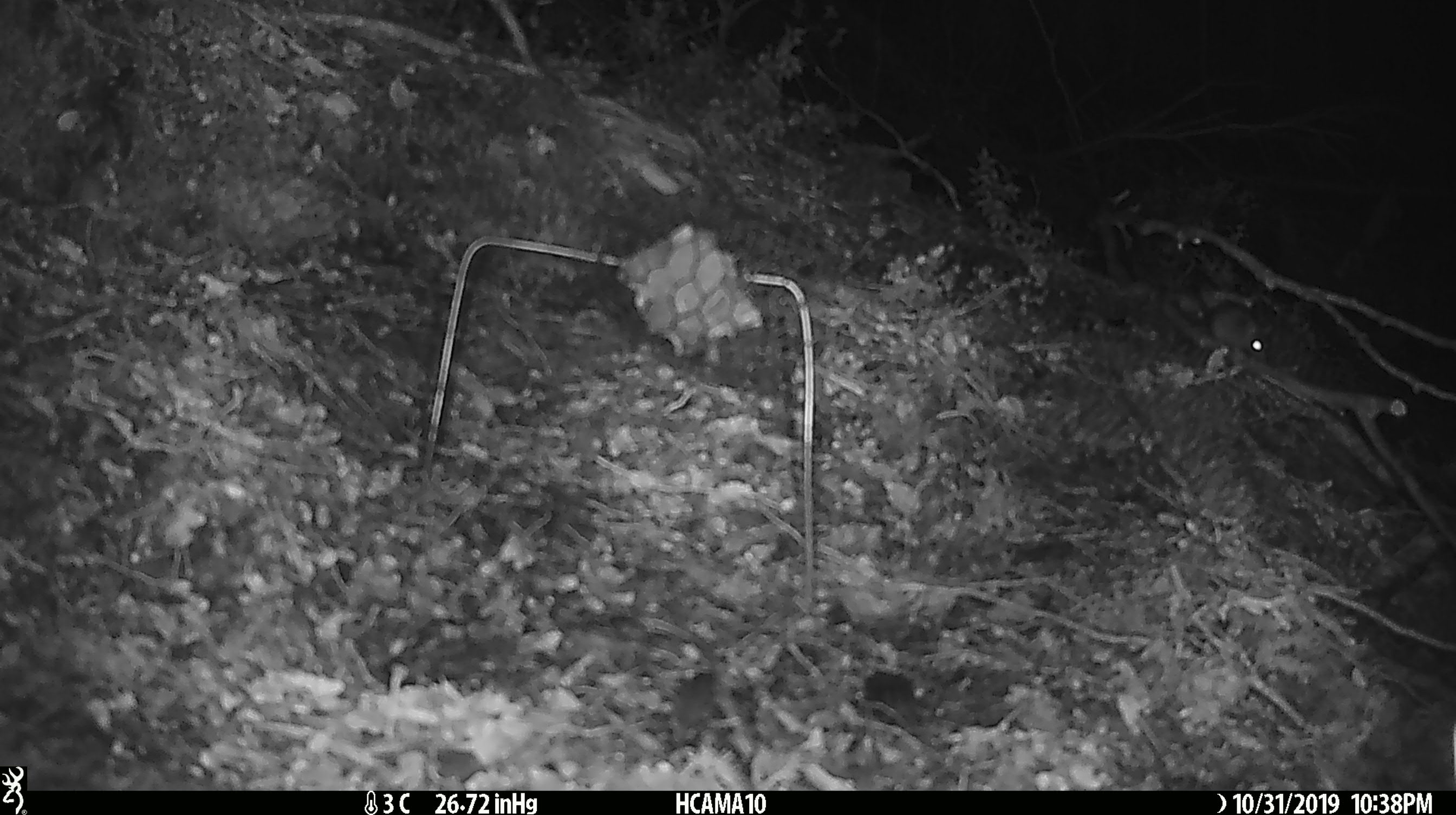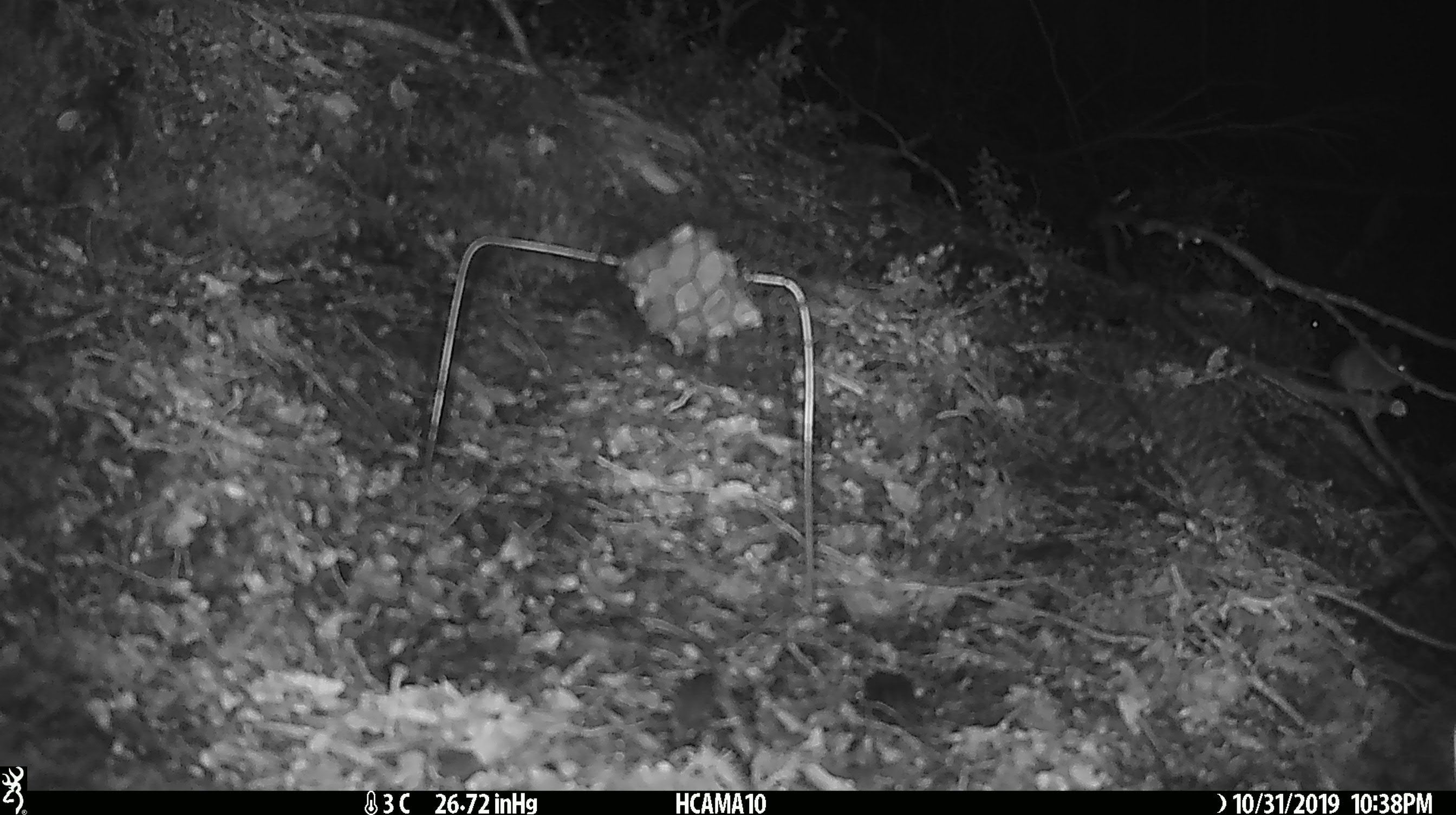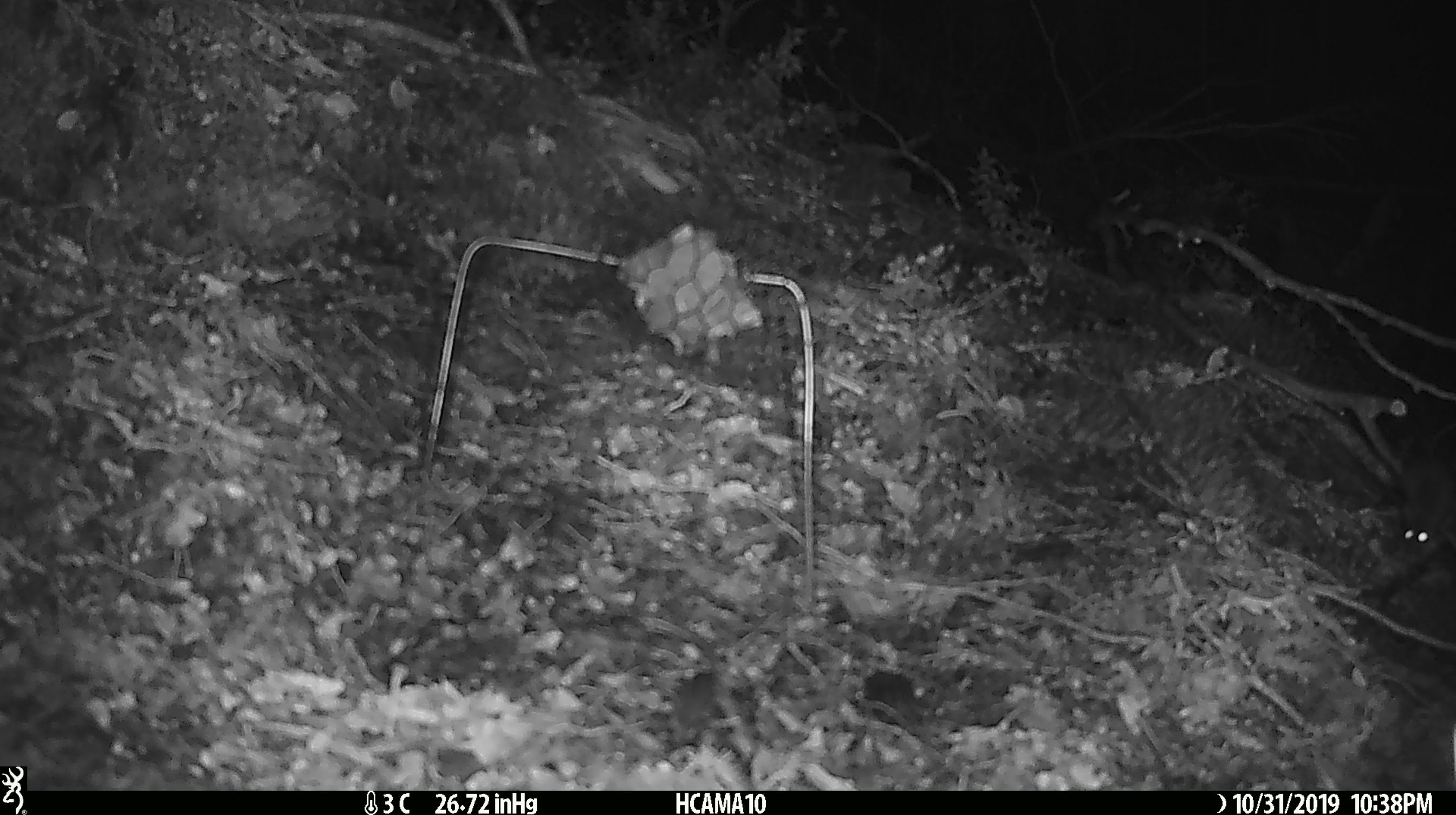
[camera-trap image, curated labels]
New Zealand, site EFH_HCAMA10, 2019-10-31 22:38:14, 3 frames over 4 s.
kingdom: Animalia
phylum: Chordata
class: Mammalia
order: Rodentia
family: Muridae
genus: Mus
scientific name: Mus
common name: mouse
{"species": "mouse (Mus)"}